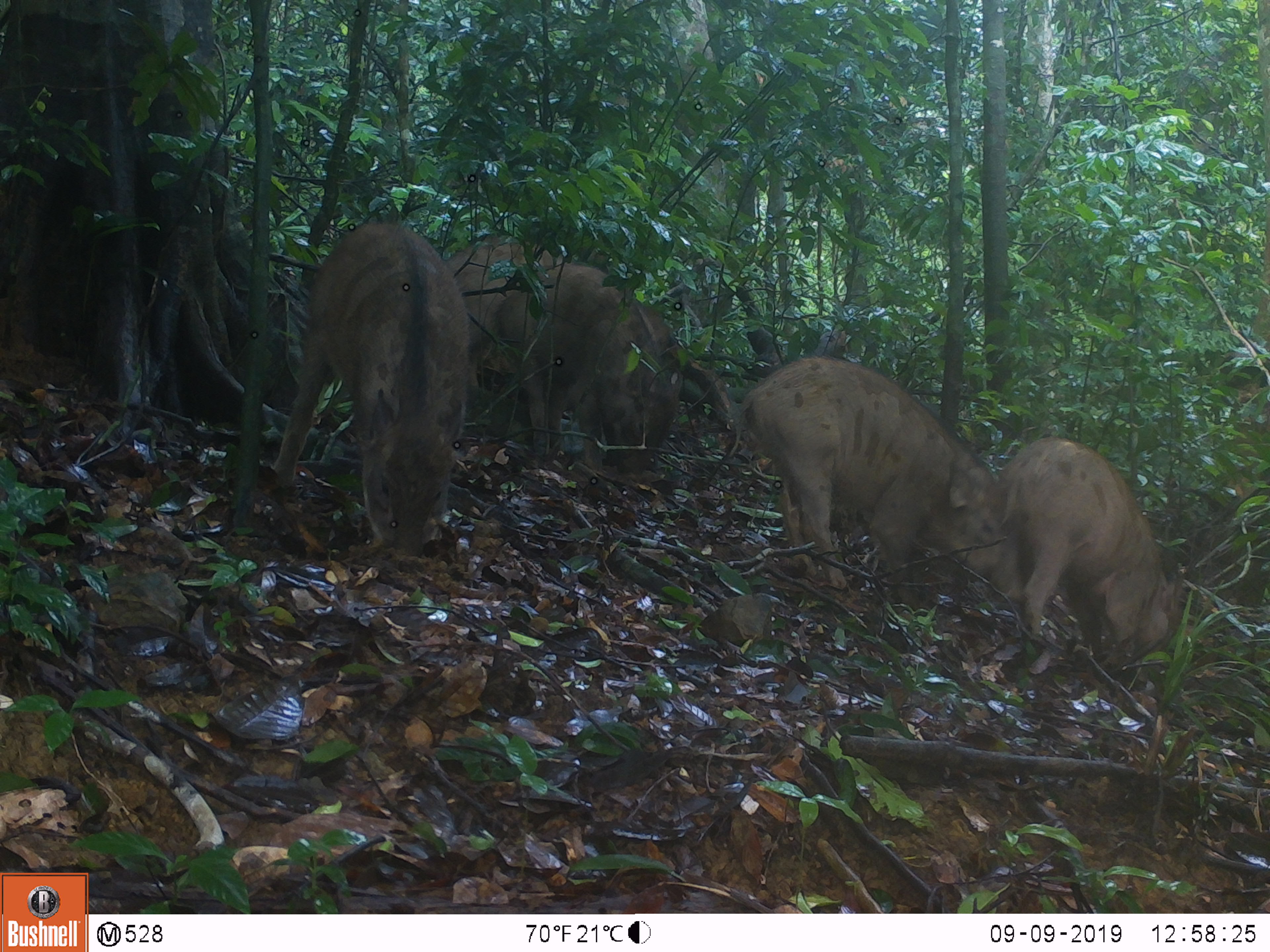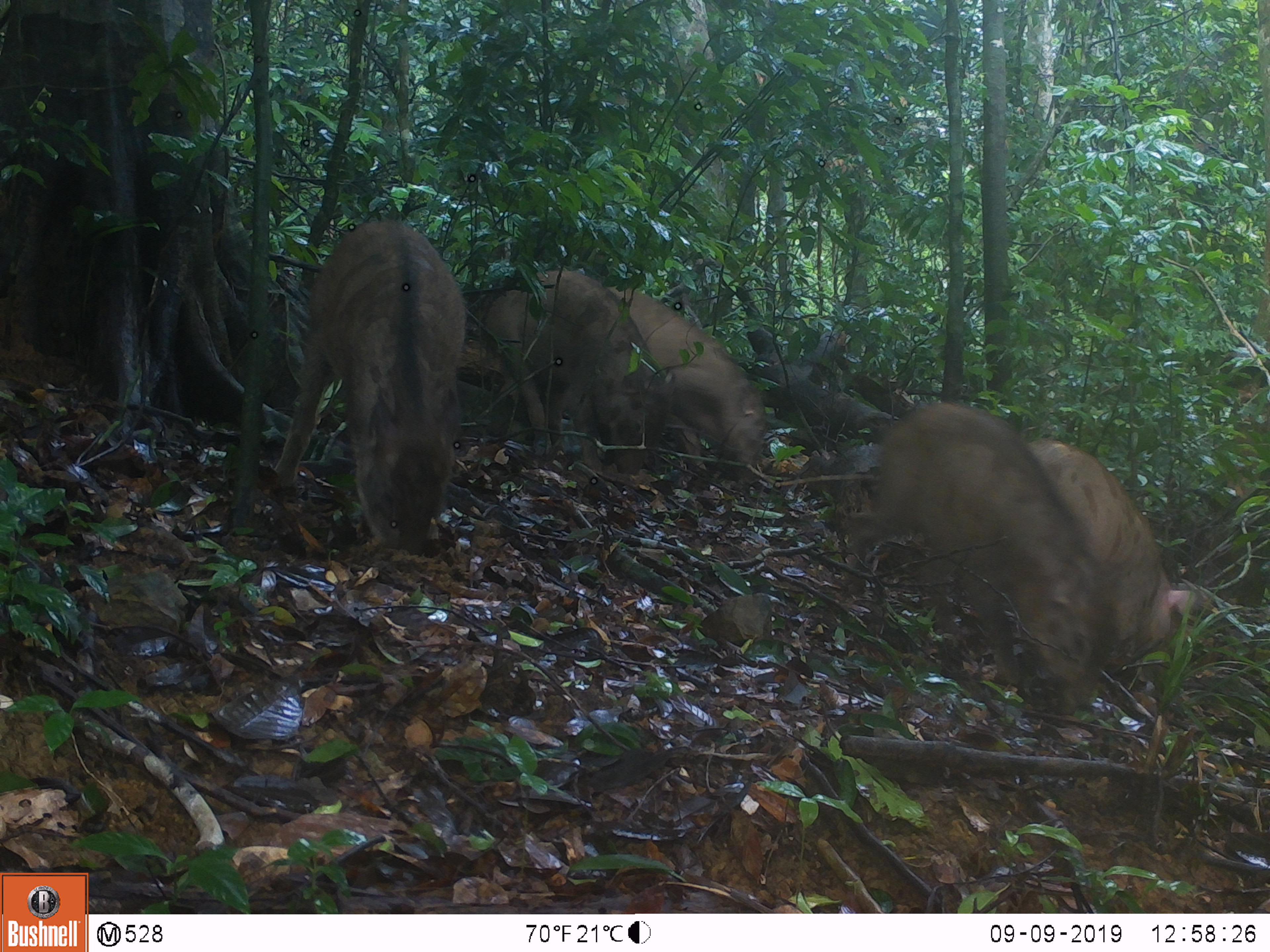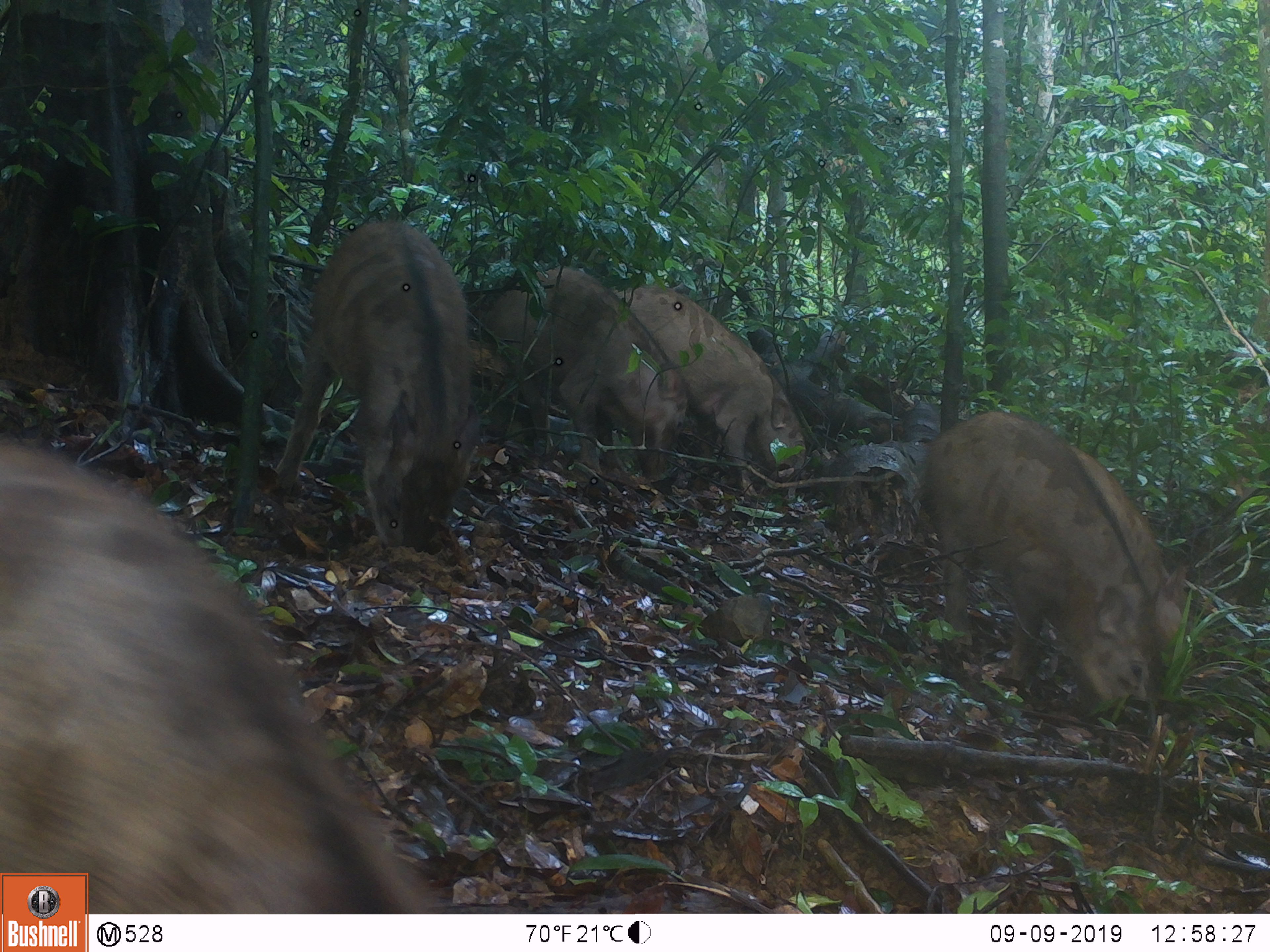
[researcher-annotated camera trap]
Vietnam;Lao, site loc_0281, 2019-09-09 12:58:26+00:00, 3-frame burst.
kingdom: Animalia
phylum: Chordata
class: Mammalia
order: Artiodactyla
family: Suidae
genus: Sus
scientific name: Sus scrofa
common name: eurasian wild pig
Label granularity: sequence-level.